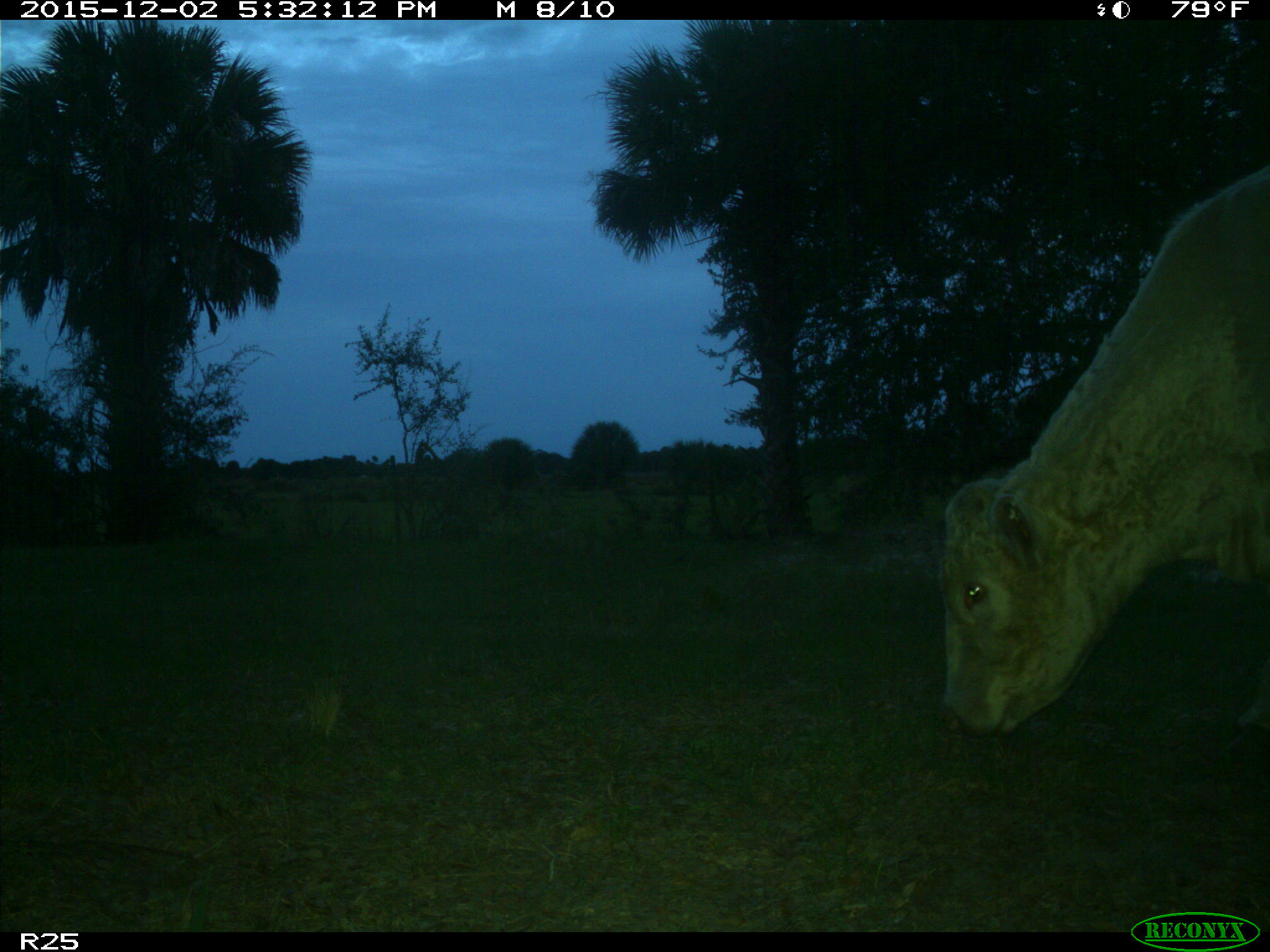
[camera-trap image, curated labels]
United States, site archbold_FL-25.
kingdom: Animalia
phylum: Chordata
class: Mammalia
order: Artiodactyla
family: Bovidae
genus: Bos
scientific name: Bos taurus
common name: domestic cow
Bos taurus (domestic cow).